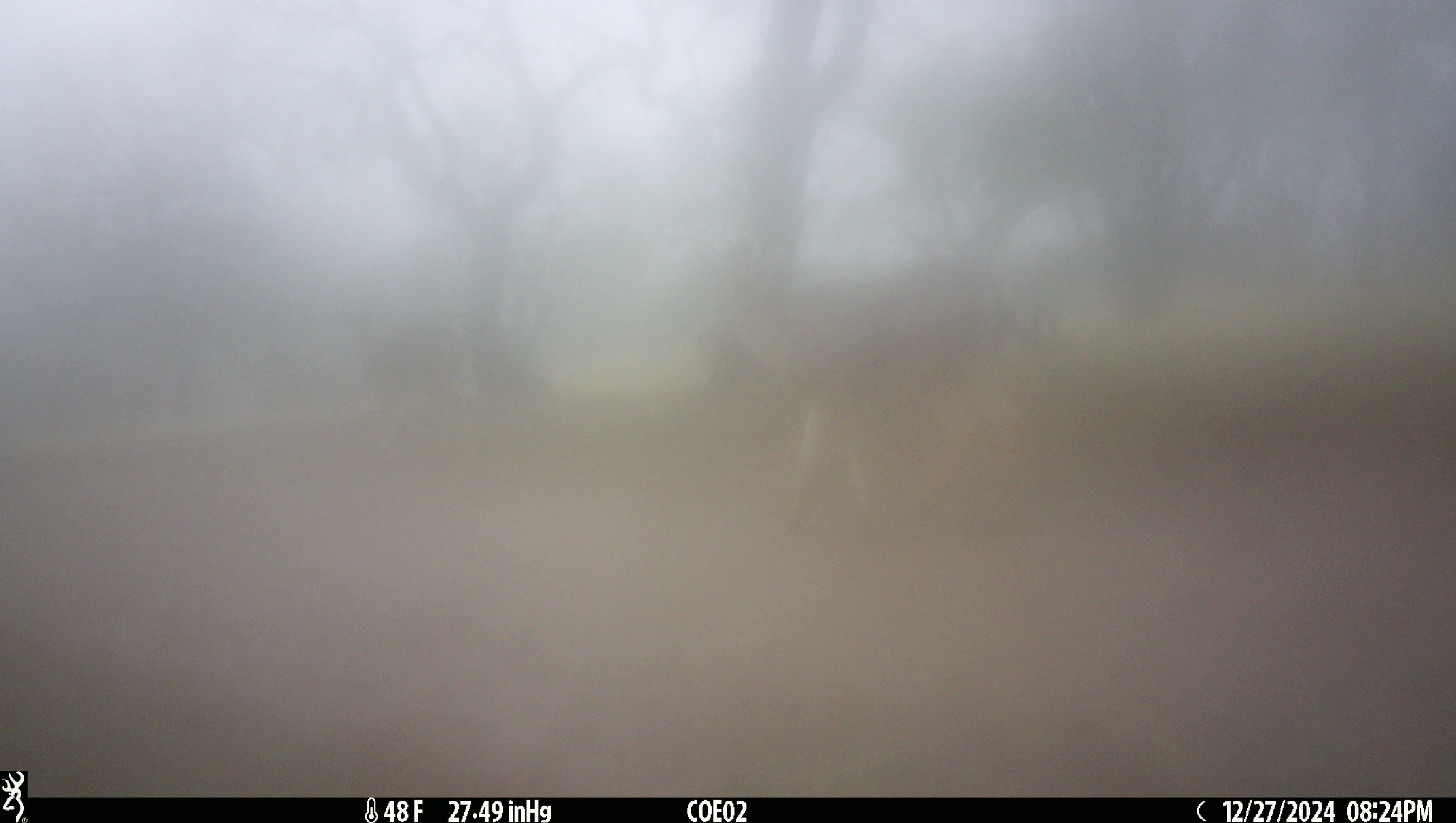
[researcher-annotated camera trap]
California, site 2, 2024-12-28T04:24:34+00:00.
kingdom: Animalia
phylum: Chordata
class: Mammalia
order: Artiodactyla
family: Cervidae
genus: Odocoileus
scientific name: Odocoileus hemionus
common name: mule deer